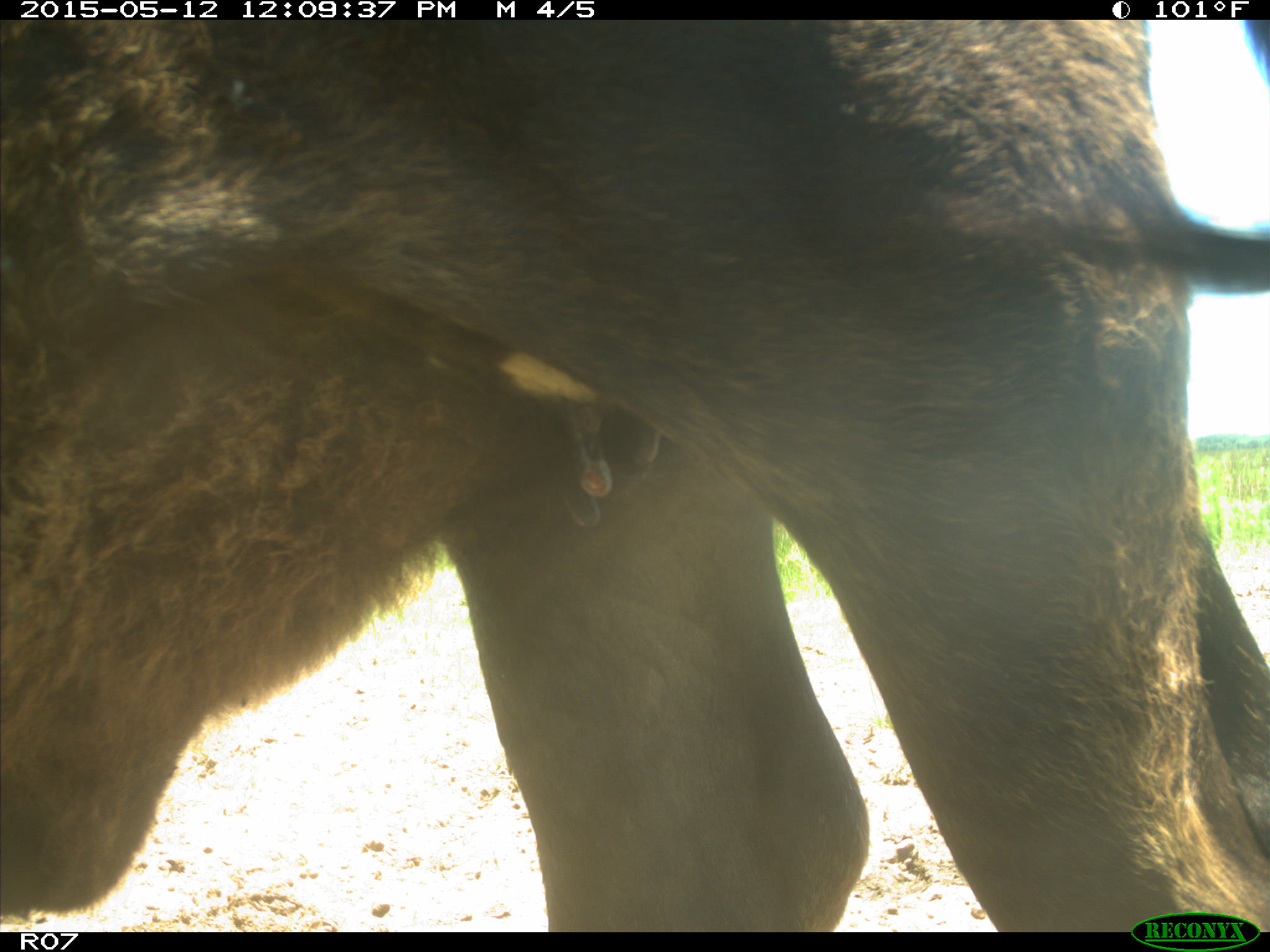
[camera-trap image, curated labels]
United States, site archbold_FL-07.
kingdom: Animalia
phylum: Chordata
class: Mammalia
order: Artiodactyla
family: Bovidae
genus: Bos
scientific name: Bos taurus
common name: domestic cow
Bos taurus (domestic cow).